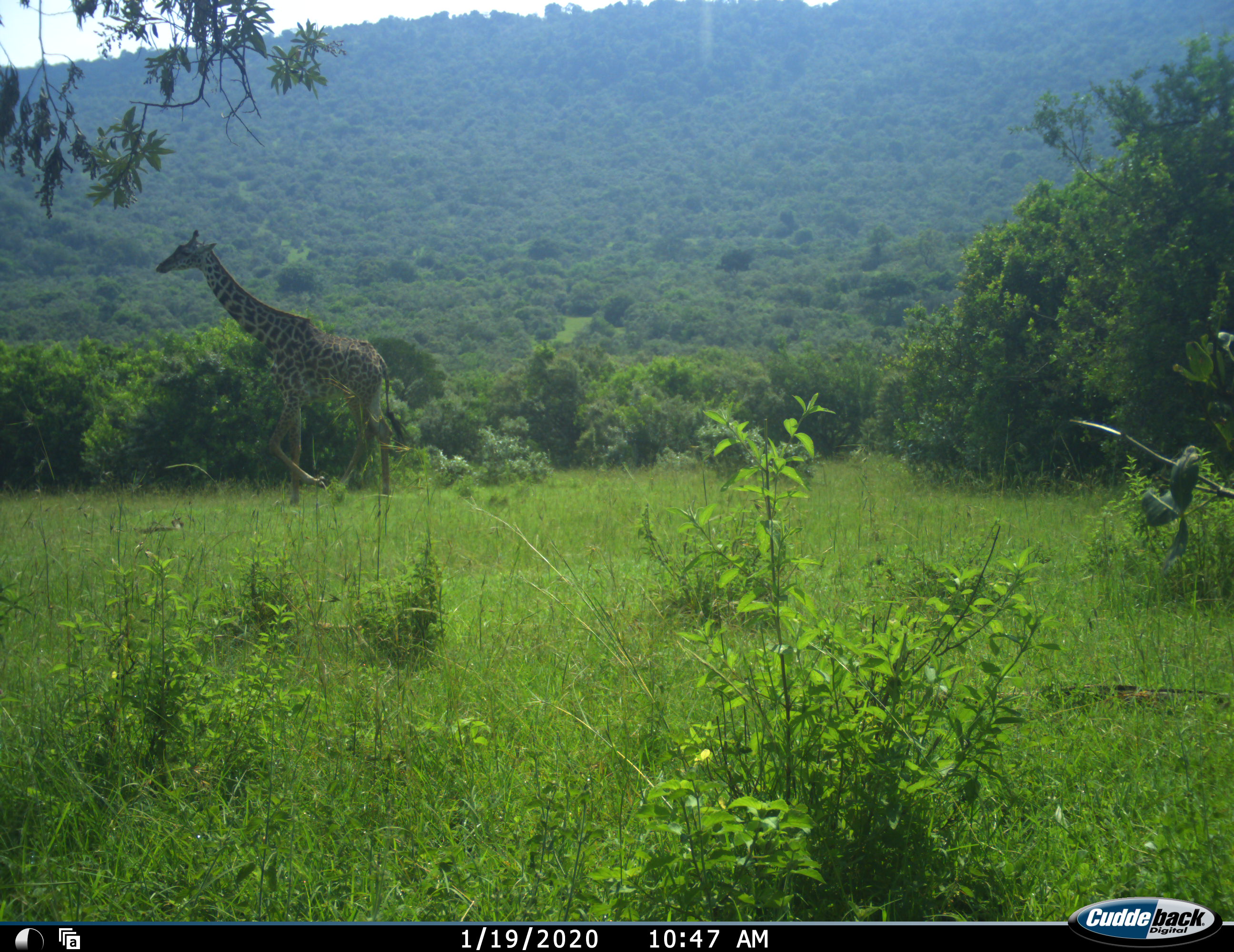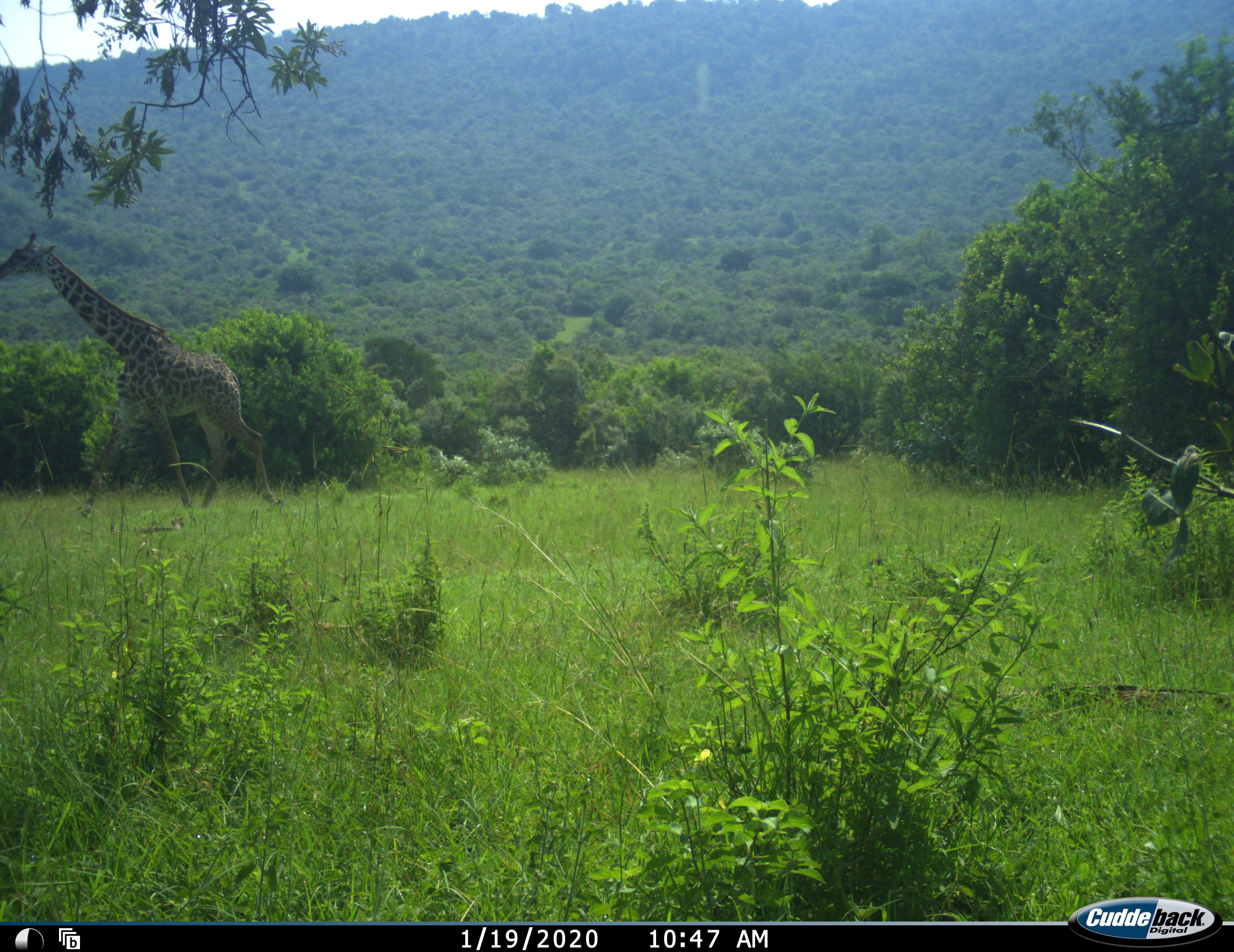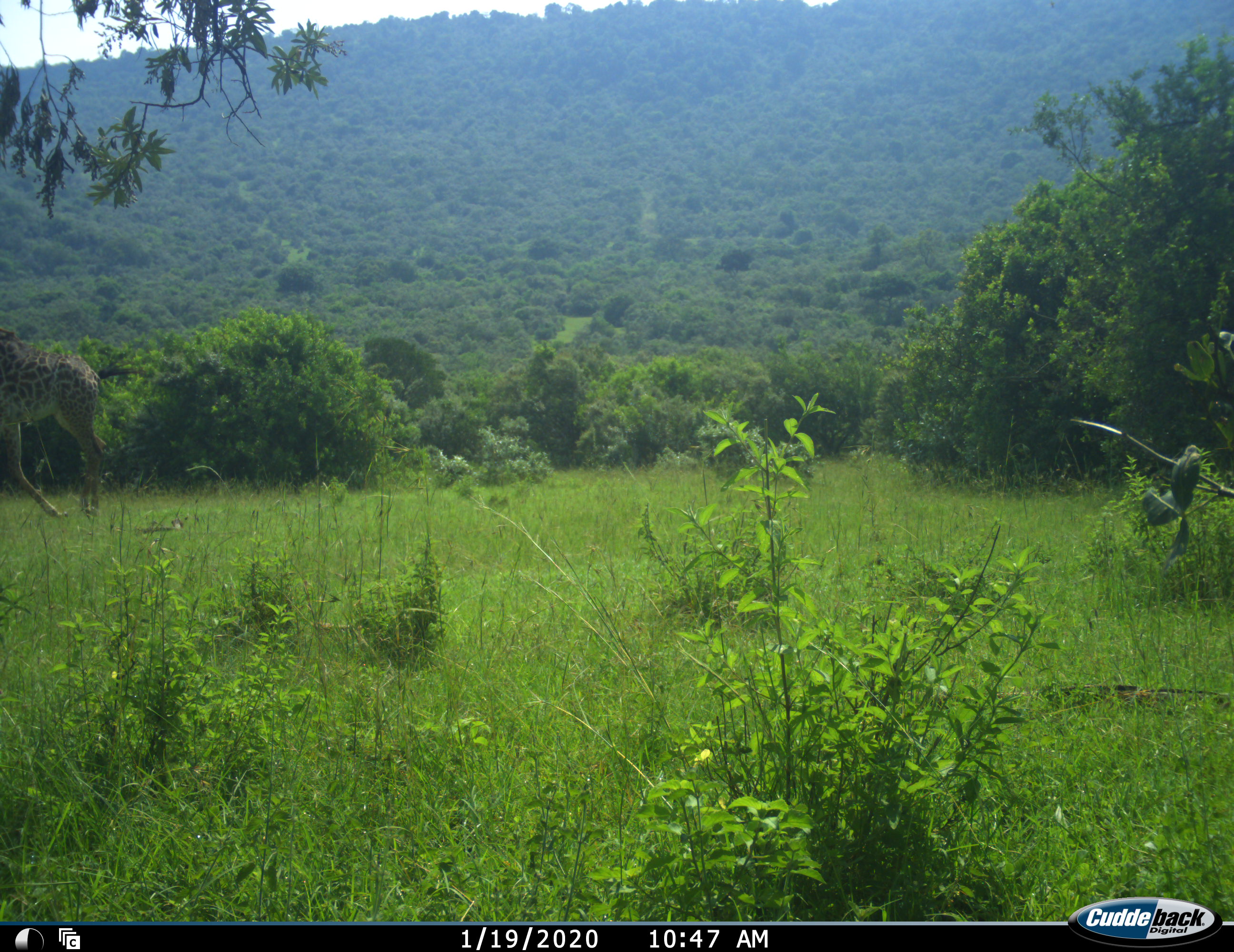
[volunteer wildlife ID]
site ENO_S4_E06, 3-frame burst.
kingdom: Animalia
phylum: Chordata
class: Mammalia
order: Artiodactyla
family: Giraffidae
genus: Giraffa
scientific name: Giraffa camelopardalis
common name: giraffe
Giraffe (Giraffa camelopardalis), count 1. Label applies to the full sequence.